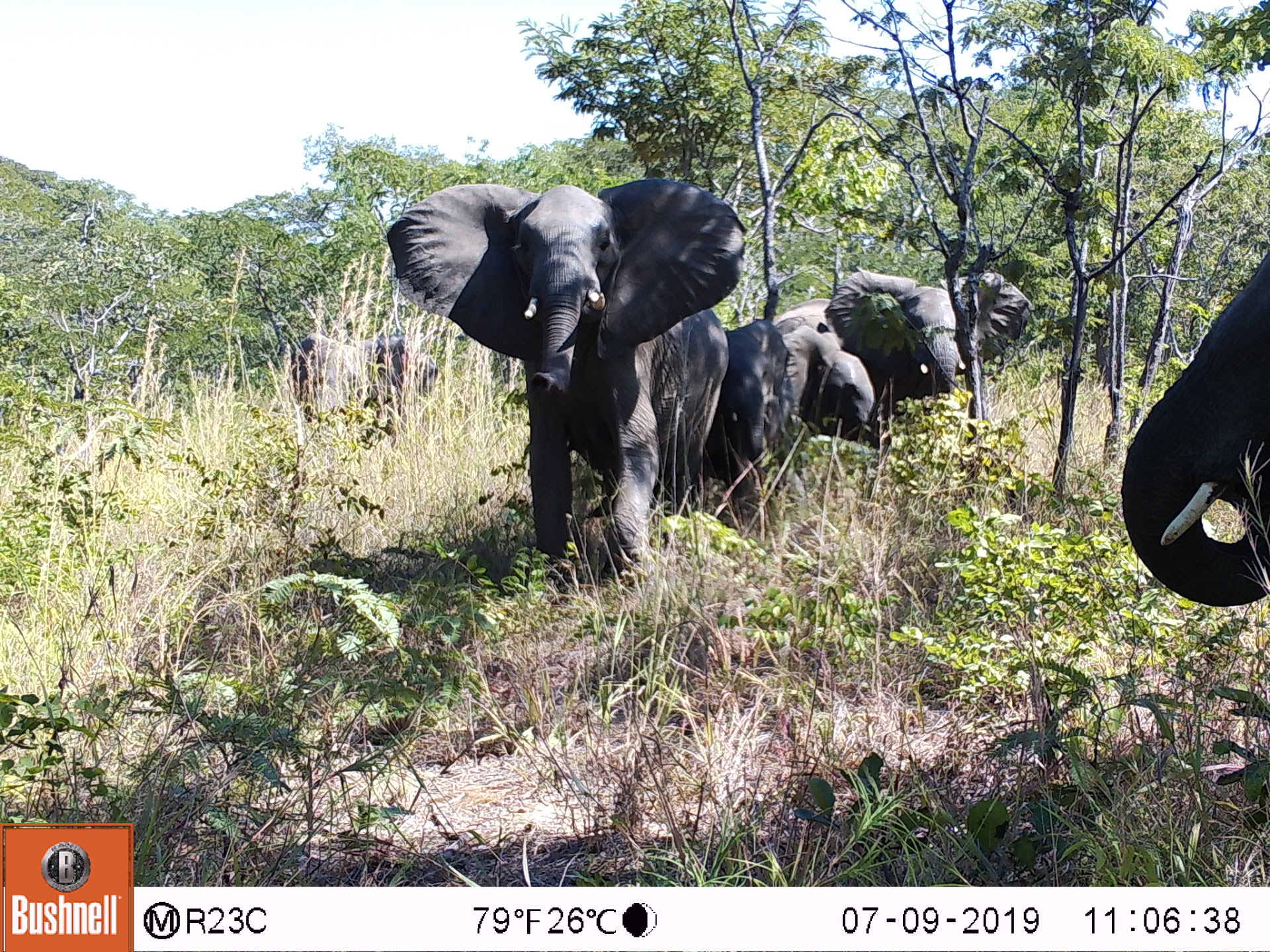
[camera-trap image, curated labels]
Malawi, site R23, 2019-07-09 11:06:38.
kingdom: Animalia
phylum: Chordata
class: Mammalia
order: Proboscidea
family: Elephantidae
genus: Loxodonta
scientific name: Loxodonta africana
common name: african savanna elephant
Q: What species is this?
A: African savanna elephant (Loxodonta africana).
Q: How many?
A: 5.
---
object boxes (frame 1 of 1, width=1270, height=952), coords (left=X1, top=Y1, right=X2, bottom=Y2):
african savanna elephant: (left=368, top=175, right=748, bottom=591); (left=1112, top=239, right=1269, bottom=648); (left=774, top=263, right=1034, bottom=430); (left=694, top=302, right=804, bottom=505); (left=759, top=313, right=893, bottom=456)